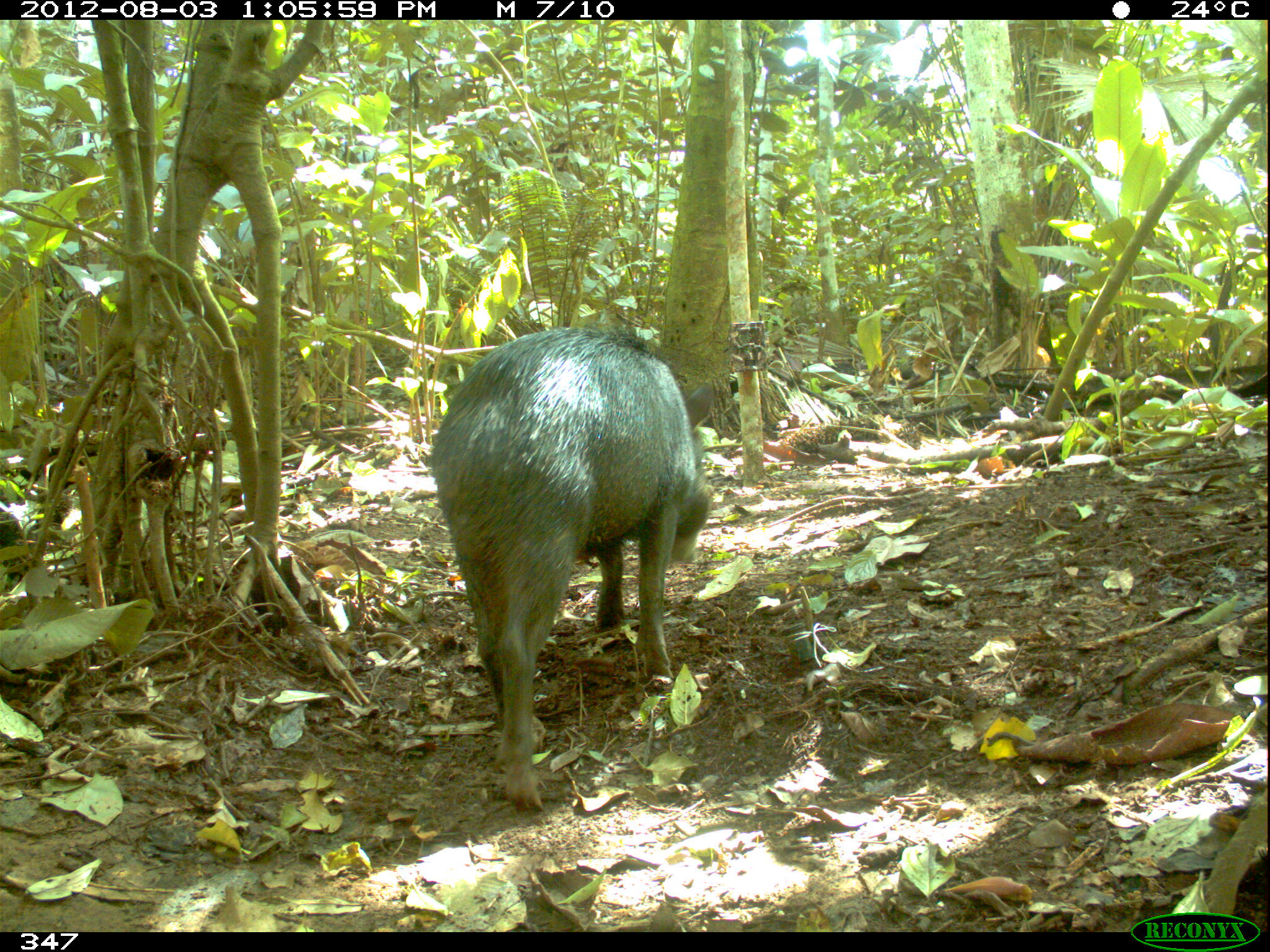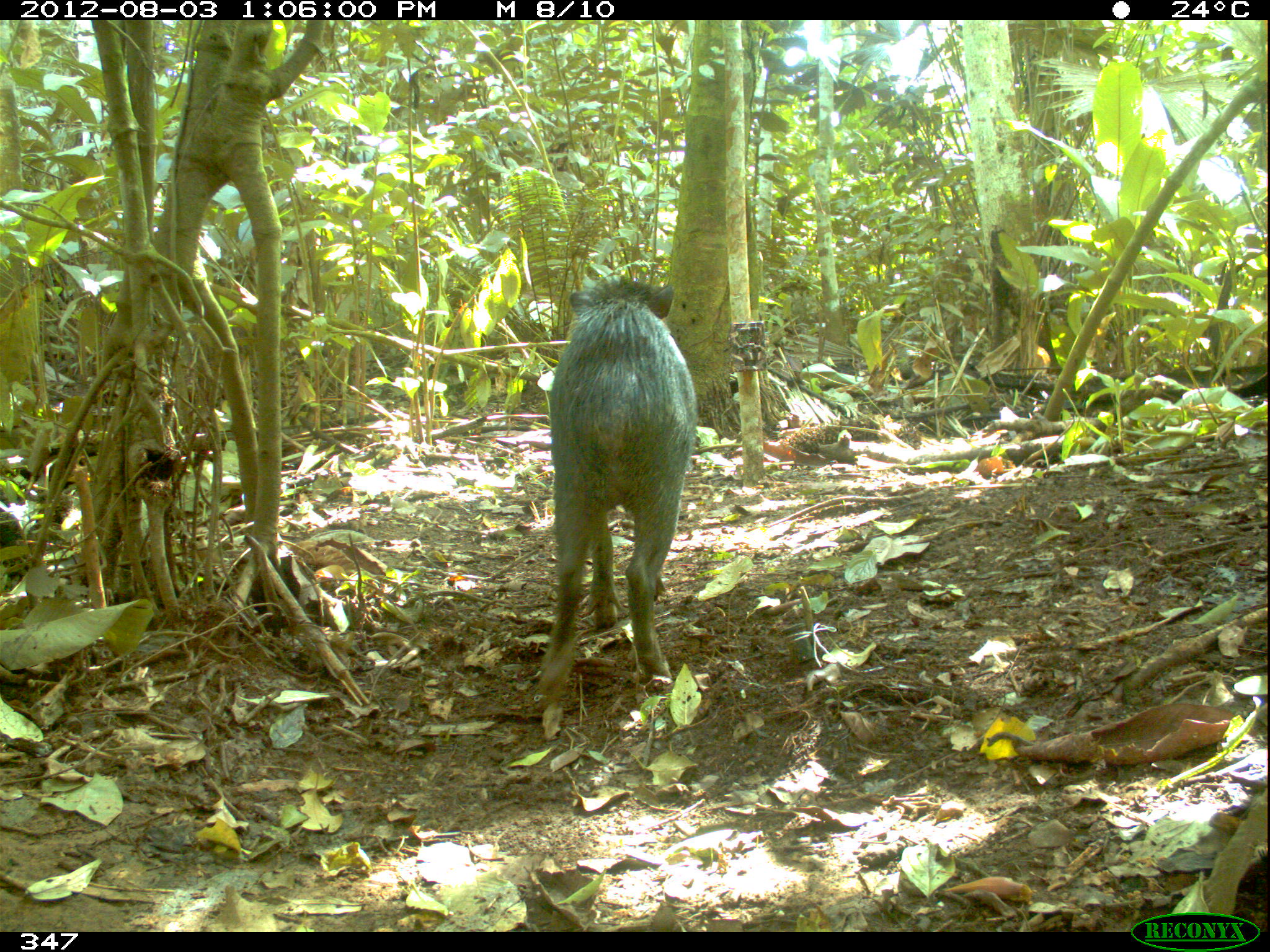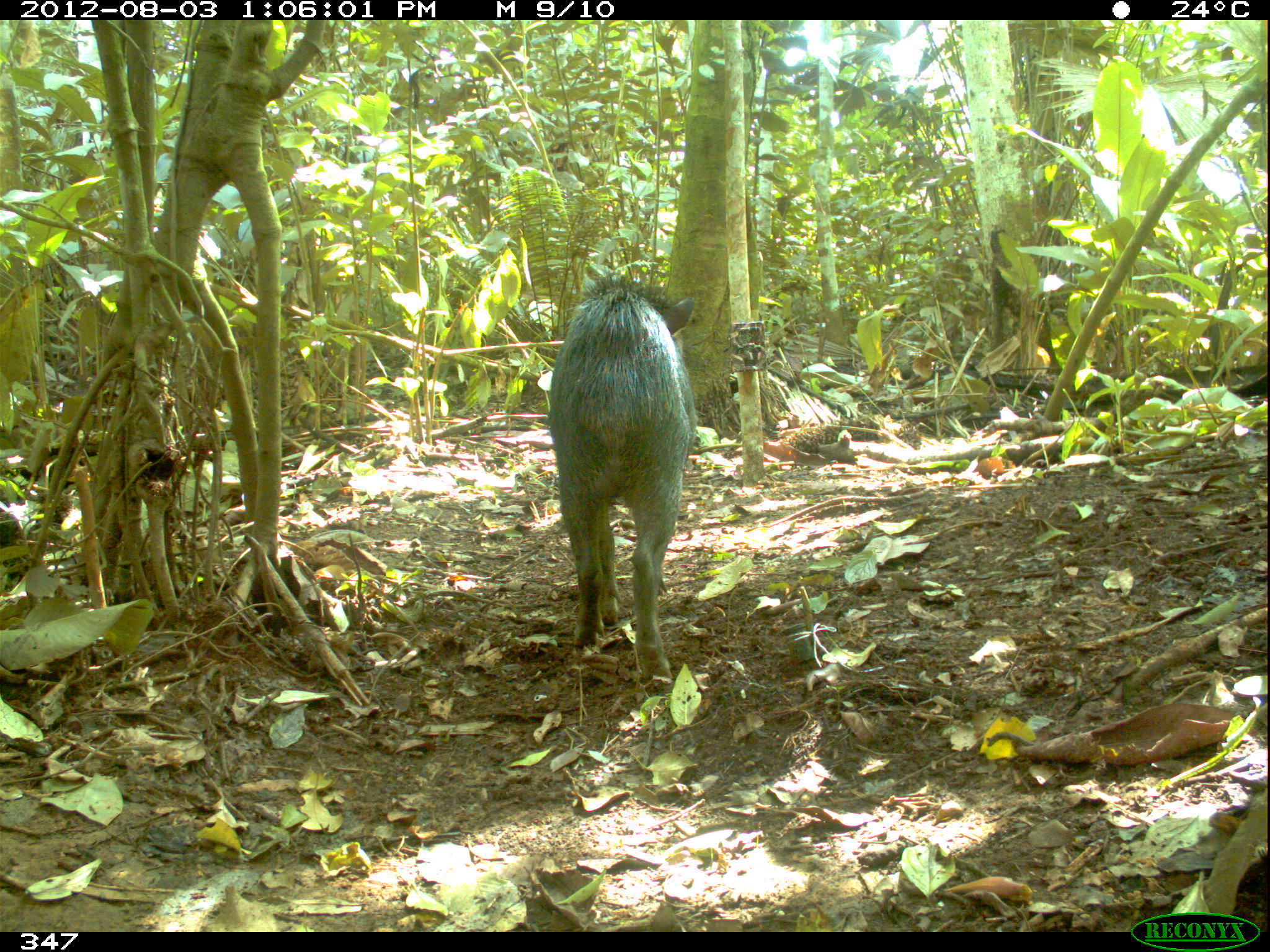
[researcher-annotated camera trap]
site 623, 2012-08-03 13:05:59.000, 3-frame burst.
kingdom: Animalia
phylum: Chordata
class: Mammalia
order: Artiodactyla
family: Tayassuidae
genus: Tayassu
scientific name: Tayassu pecari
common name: white-lipped peccary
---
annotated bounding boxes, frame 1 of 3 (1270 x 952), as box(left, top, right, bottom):
tayassu pecari: box(427, 323, 711, 813)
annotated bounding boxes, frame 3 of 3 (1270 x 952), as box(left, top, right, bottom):
tayassu pecari: box(544, 270, 695, 682)